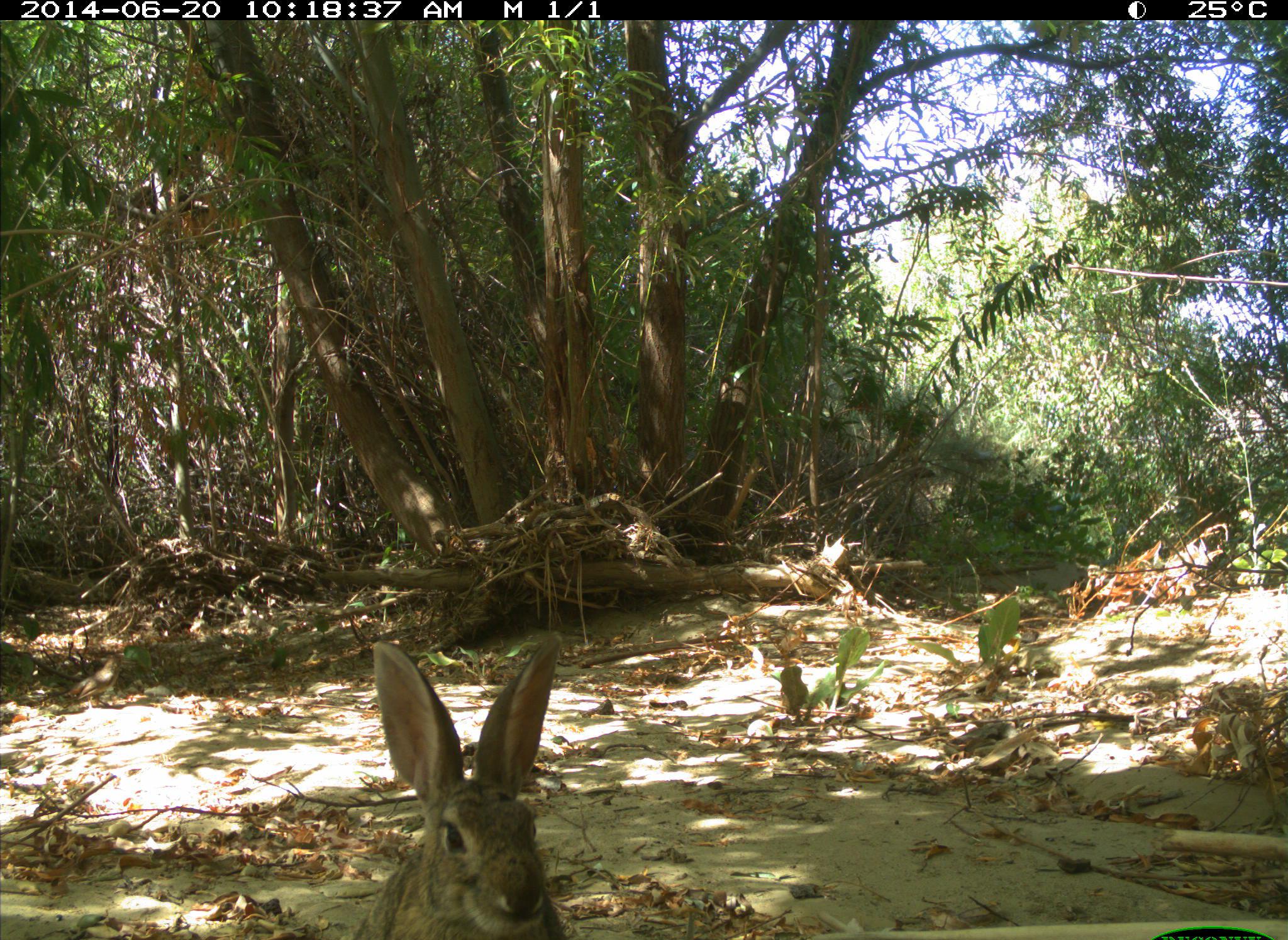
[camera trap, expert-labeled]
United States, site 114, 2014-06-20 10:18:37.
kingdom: Animalia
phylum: Chordata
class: Mammalia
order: Lagomorpha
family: Leporidae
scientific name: Leporidae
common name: rabbits and hares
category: rabbit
Rabbit (rabbits and hares) (Leporidae).